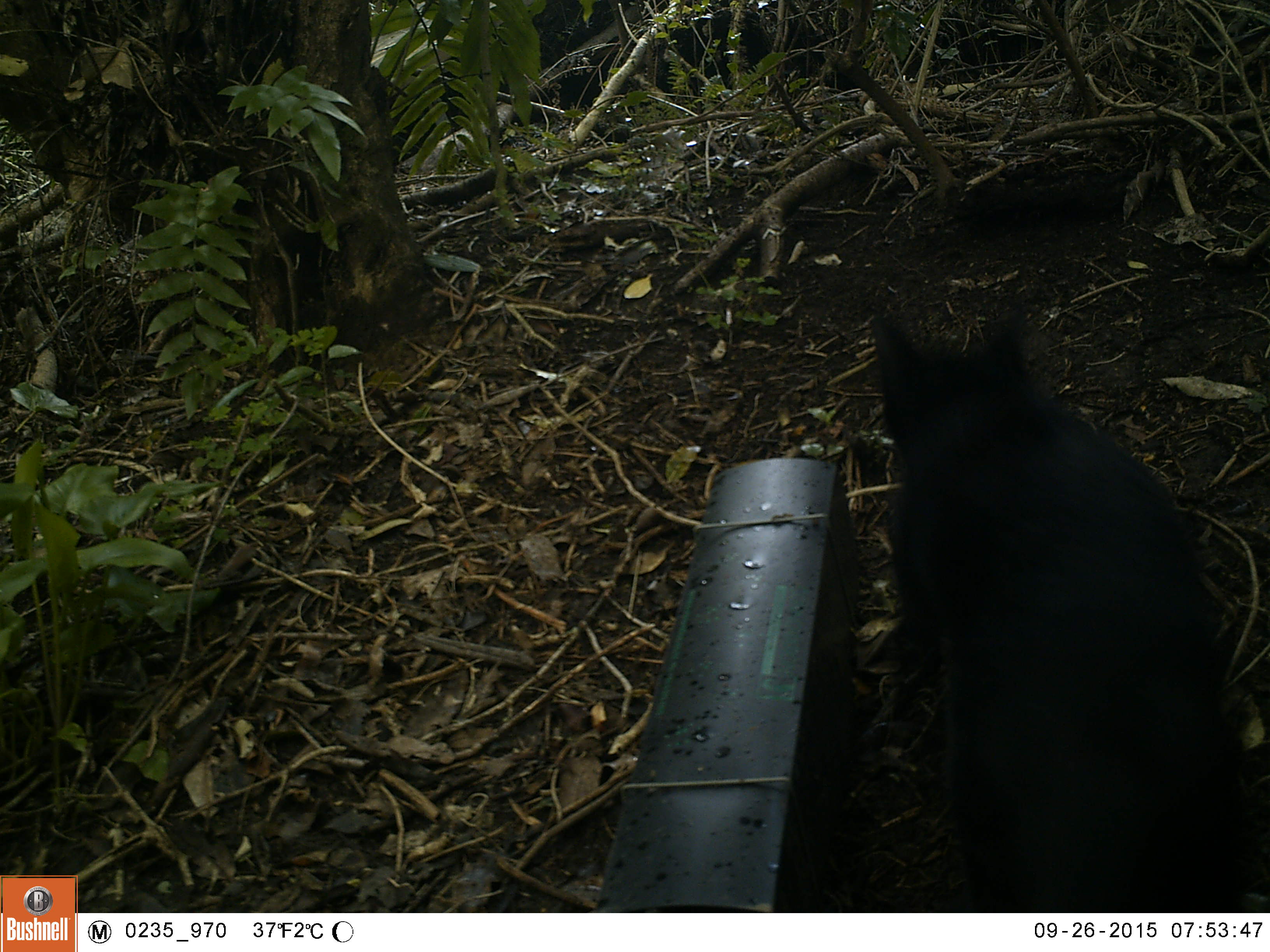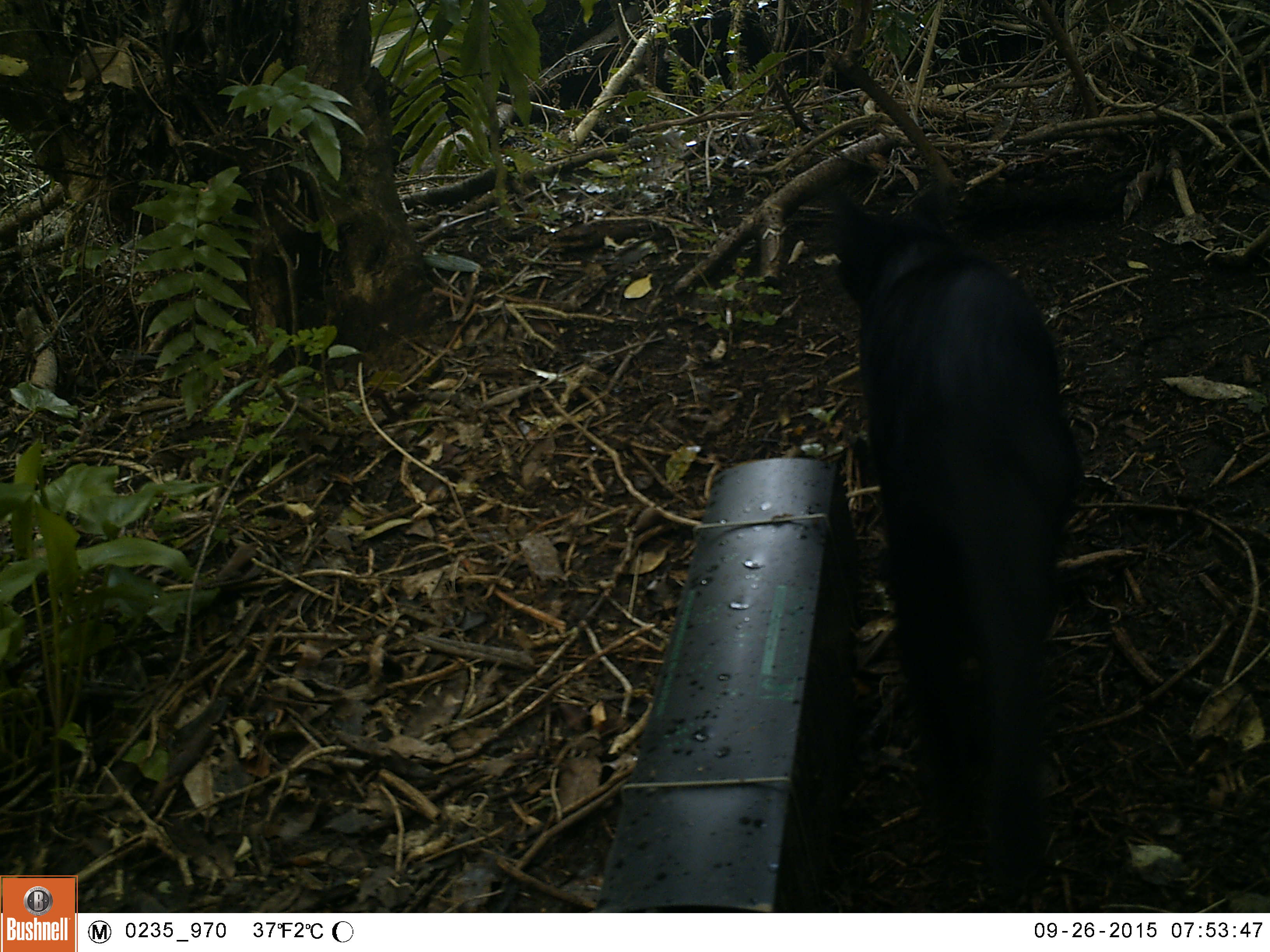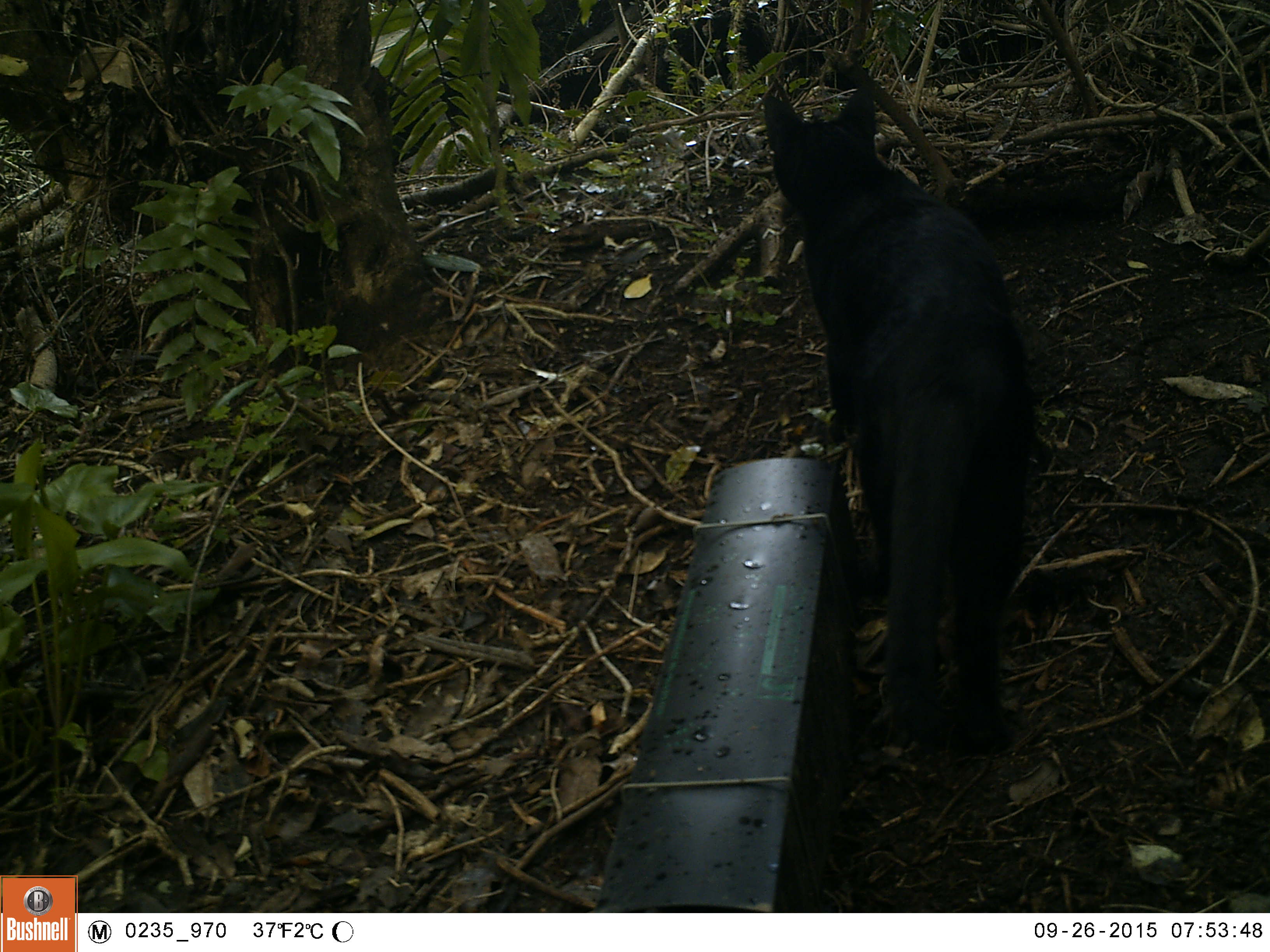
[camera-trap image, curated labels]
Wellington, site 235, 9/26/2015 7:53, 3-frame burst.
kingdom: Animalia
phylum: Chordata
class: Mammalia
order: Carnivora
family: Felidae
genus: Felis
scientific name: Felis catus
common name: cat